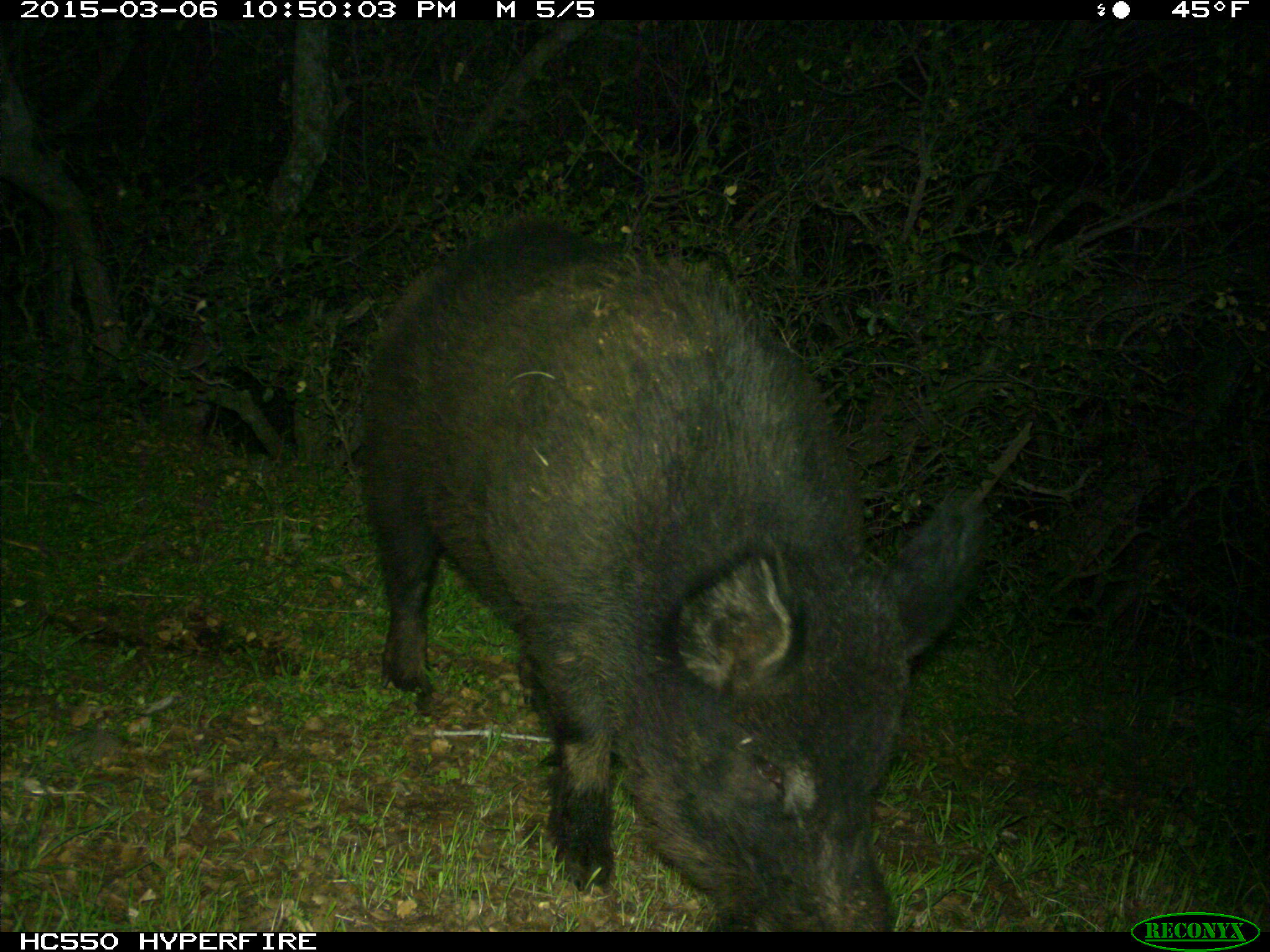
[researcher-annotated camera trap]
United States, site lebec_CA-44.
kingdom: Animalia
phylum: Chordata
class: Mammalia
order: Artiodactyla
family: Suidae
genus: Sus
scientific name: Sus scrofa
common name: wild boar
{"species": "Sus scrofa (wild boar)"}